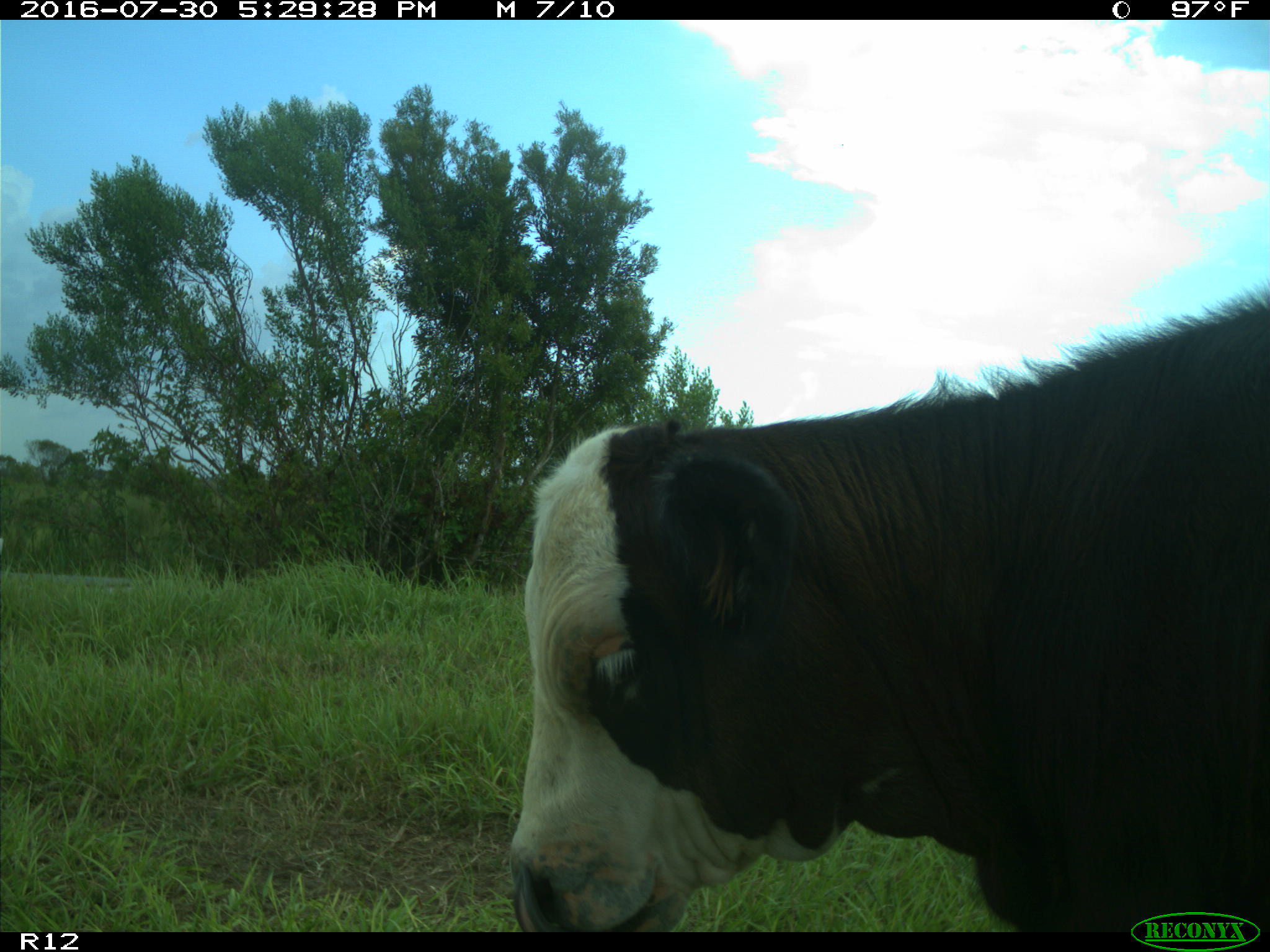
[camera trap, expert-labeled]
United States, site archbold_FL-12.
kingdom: Animalia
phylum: Chordata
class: Mammalia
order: Artiodactyla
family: Bovidae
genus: Bos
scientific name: Bos taurus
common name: domestic cow